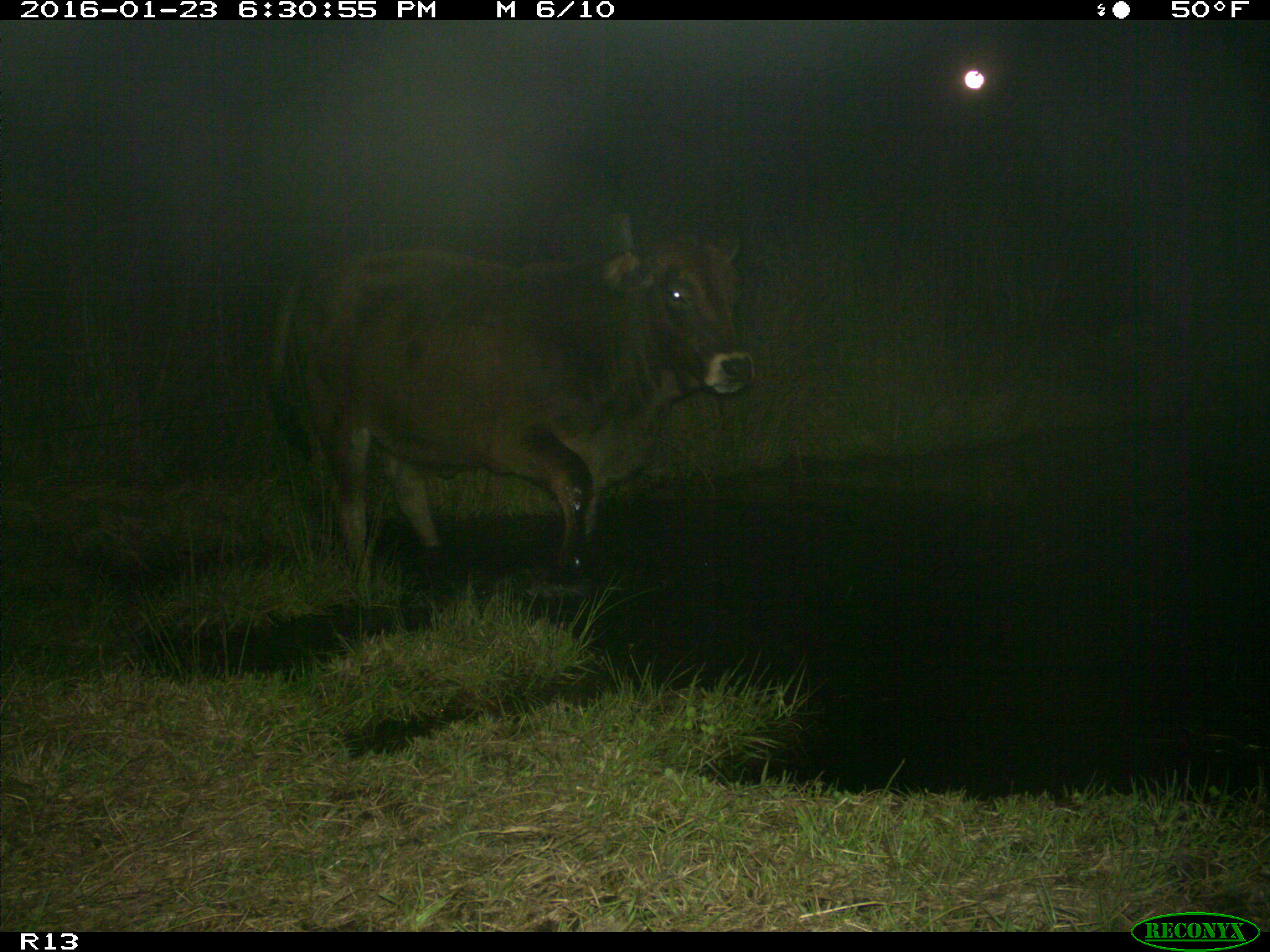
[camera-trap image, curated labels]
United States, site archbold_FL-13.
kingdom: Animalia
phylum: Chordata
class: Mammalia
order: Artiodactyla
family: Bovidae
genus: Bos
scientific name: Bos taurus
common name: domestic cow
Bos taurus (domestic cow).